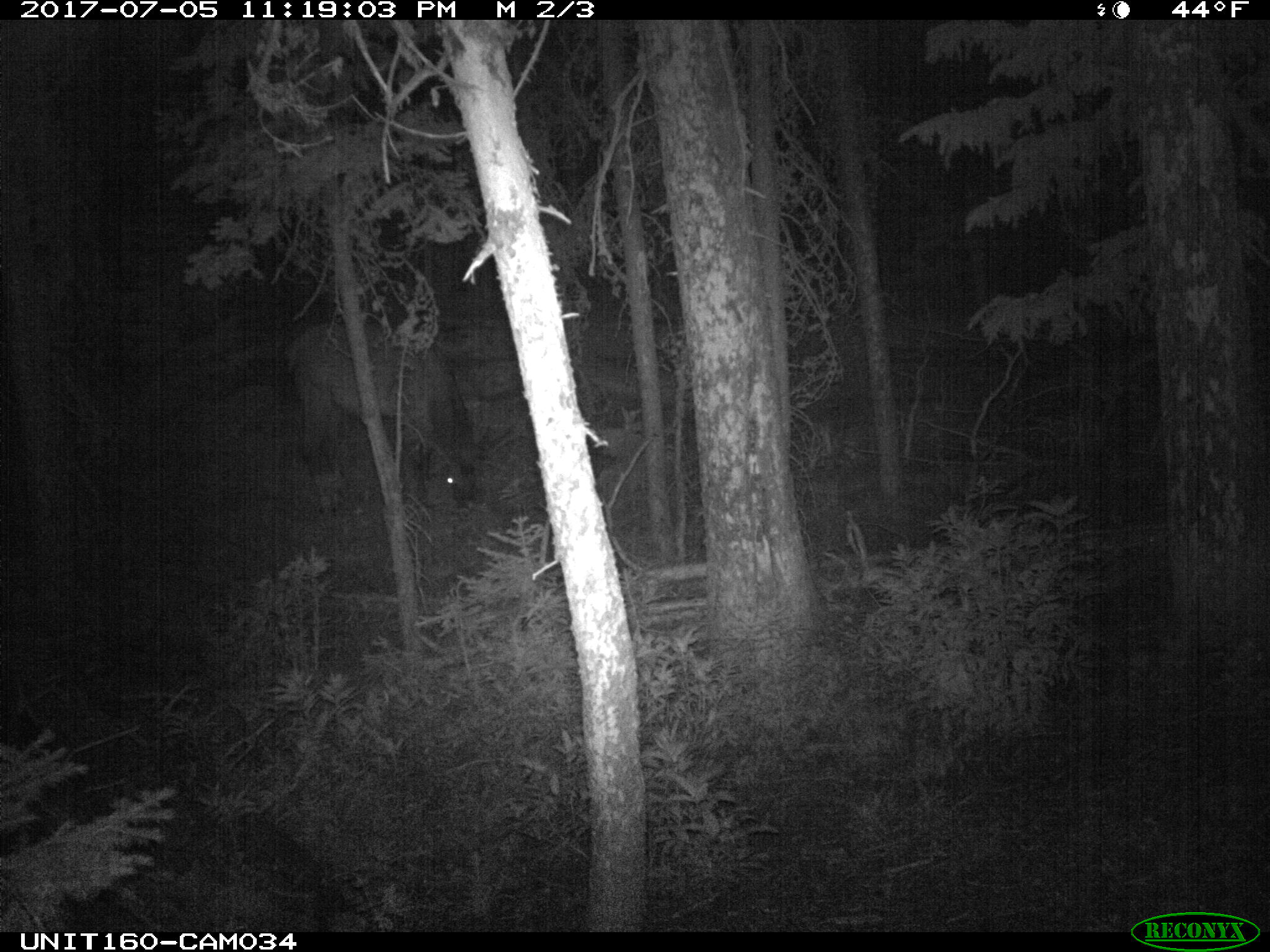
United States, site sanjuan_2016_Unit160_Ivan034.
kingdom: Animalia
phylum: Chordata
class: Mammalia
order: Artiodactyla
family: Cervidae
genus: Cervus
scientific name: Cervus elaphus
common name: red deer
Cervus elaphus (red deer).